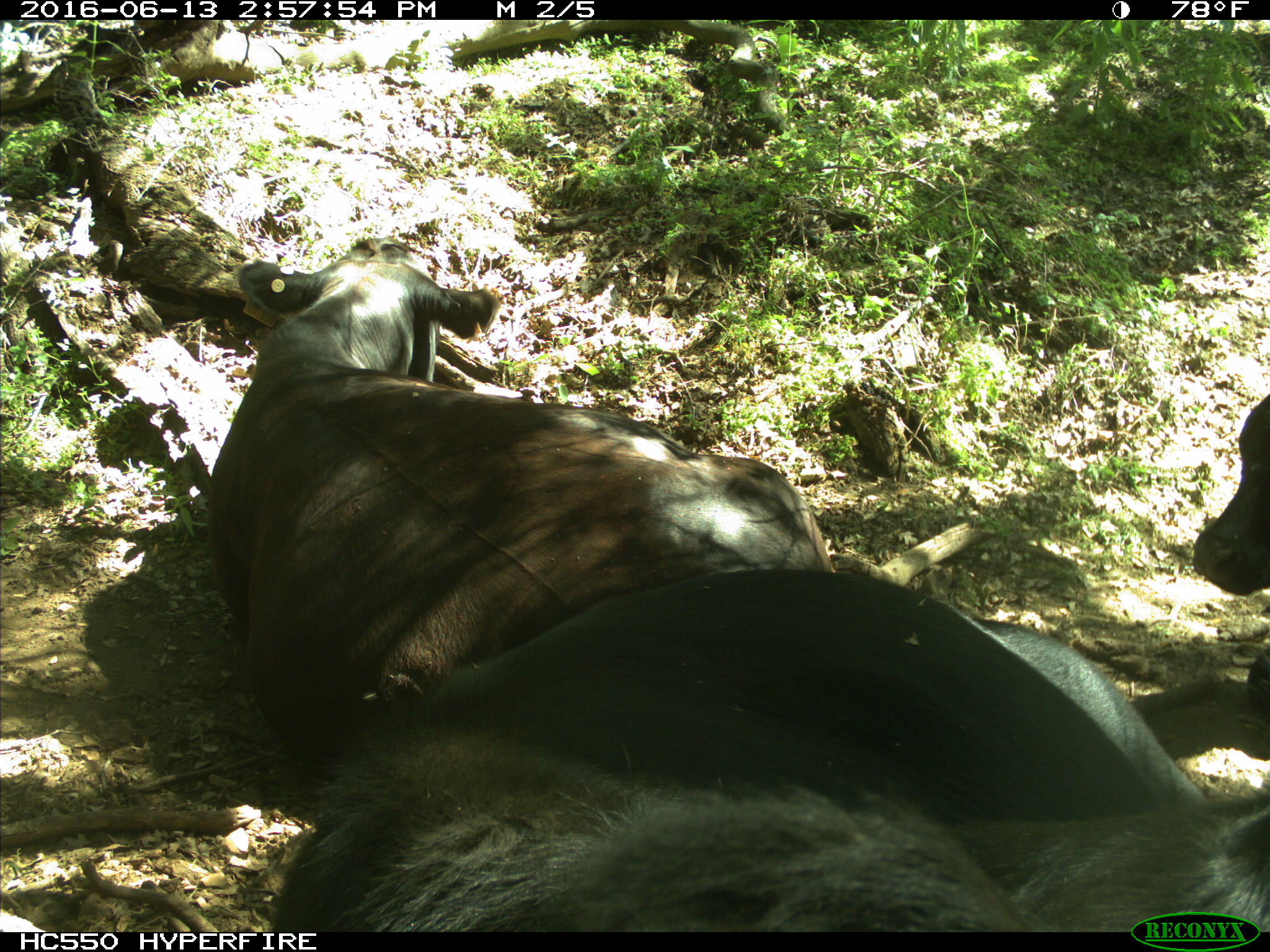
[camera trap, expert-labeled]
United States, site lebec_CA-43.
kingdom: Animalia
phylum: Chordata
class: Mammalia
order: Artiodactyla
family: Bovidae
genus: Bos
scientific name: Bos taurus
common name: domestic cow